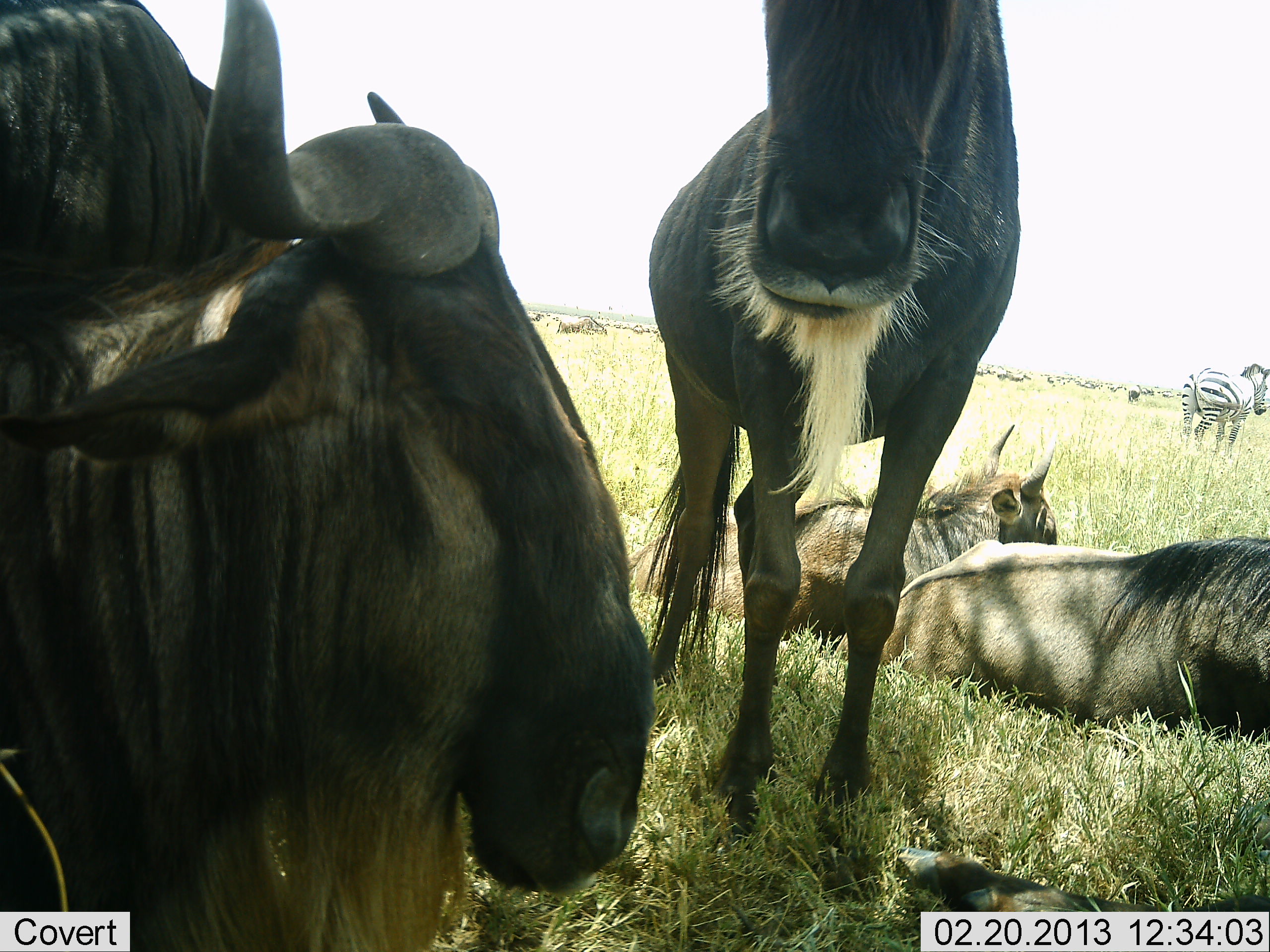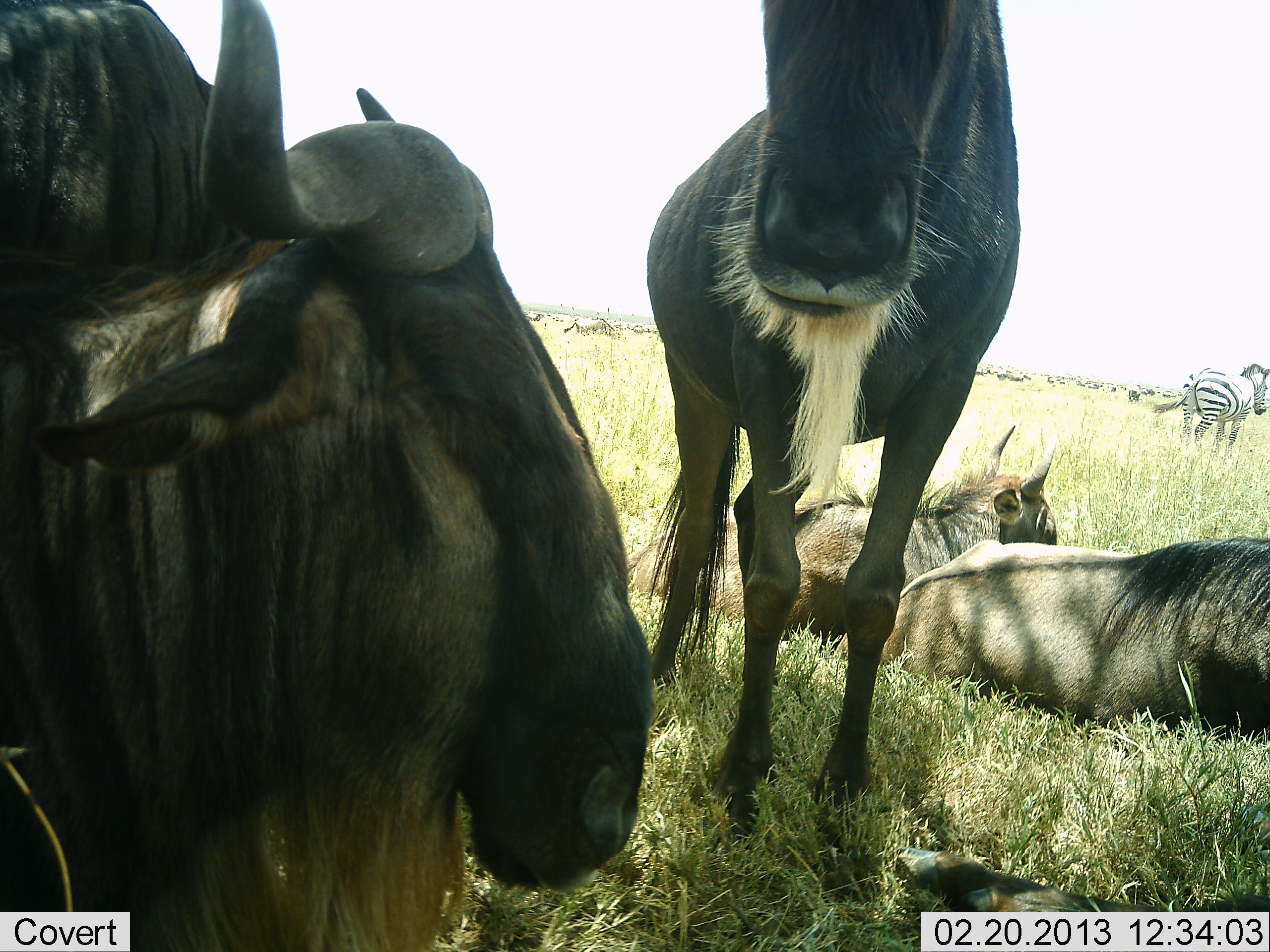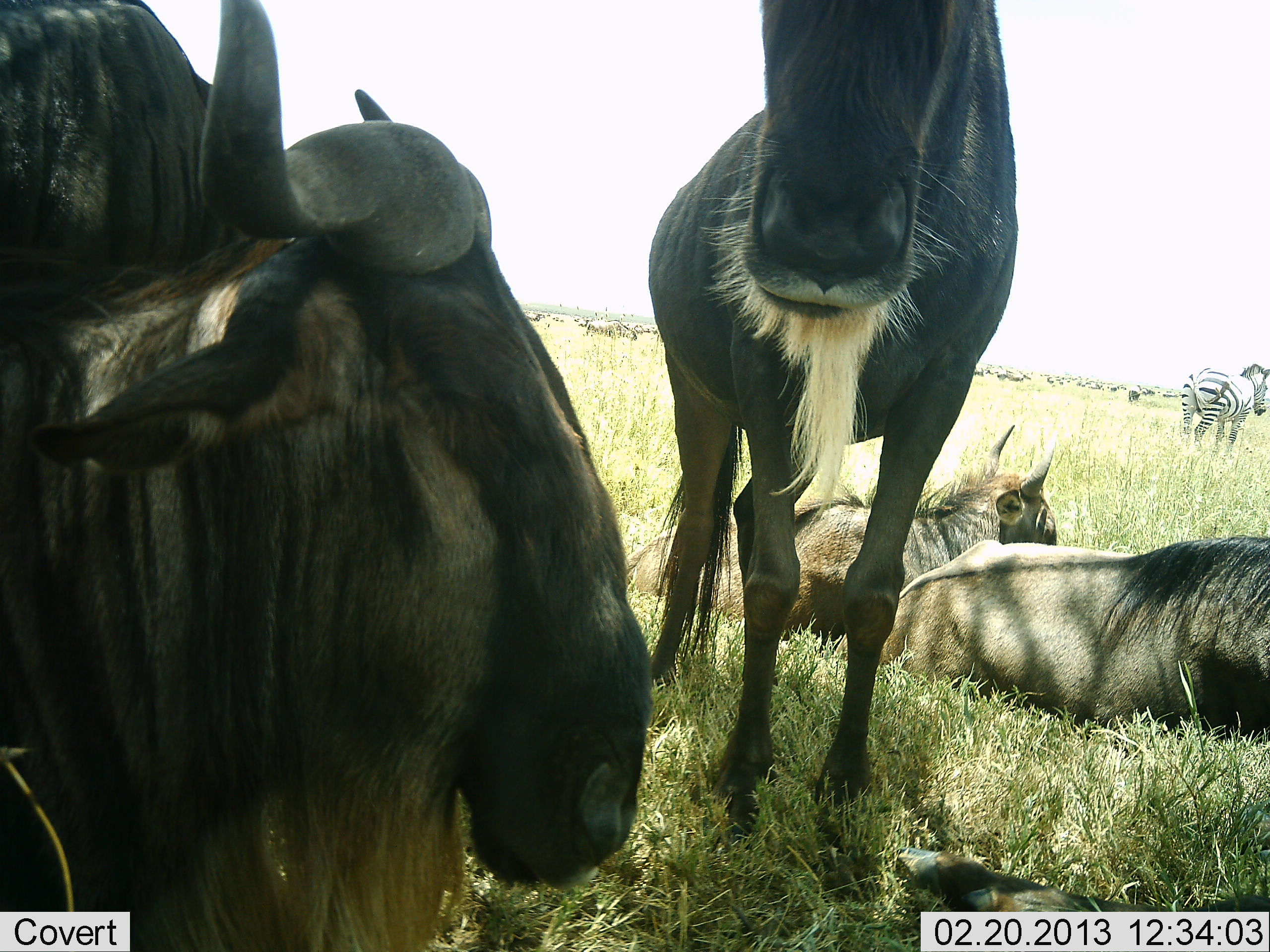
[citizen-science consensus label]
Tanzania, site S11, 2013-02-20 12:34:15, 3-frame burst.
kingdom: Animalia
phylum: Chordata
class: Mammalia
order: Artiodactyla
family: Bovidae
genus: Connochaetes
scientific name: Connochaetes taurinus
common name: blue wildebeest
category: wildebeest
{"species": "wildebeest (blue wildebeest) (Connochaetes taurinus)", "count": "5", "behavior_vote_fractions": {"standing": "73%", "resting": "97%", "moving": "22%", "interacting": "3%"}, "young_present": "0%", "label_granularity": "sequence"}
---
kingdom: Animalia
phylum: Chordata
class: Mammalia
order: Perissodactyla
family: Equidae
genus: Equus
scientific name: Equus quagga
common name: plains zebra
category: zebra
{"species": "zebra (plains zebra) (Equus quagga)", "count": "1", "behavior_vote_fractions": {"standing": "67%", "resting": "3%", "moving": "30%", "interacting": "0%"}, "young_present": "0%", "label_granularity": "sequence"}